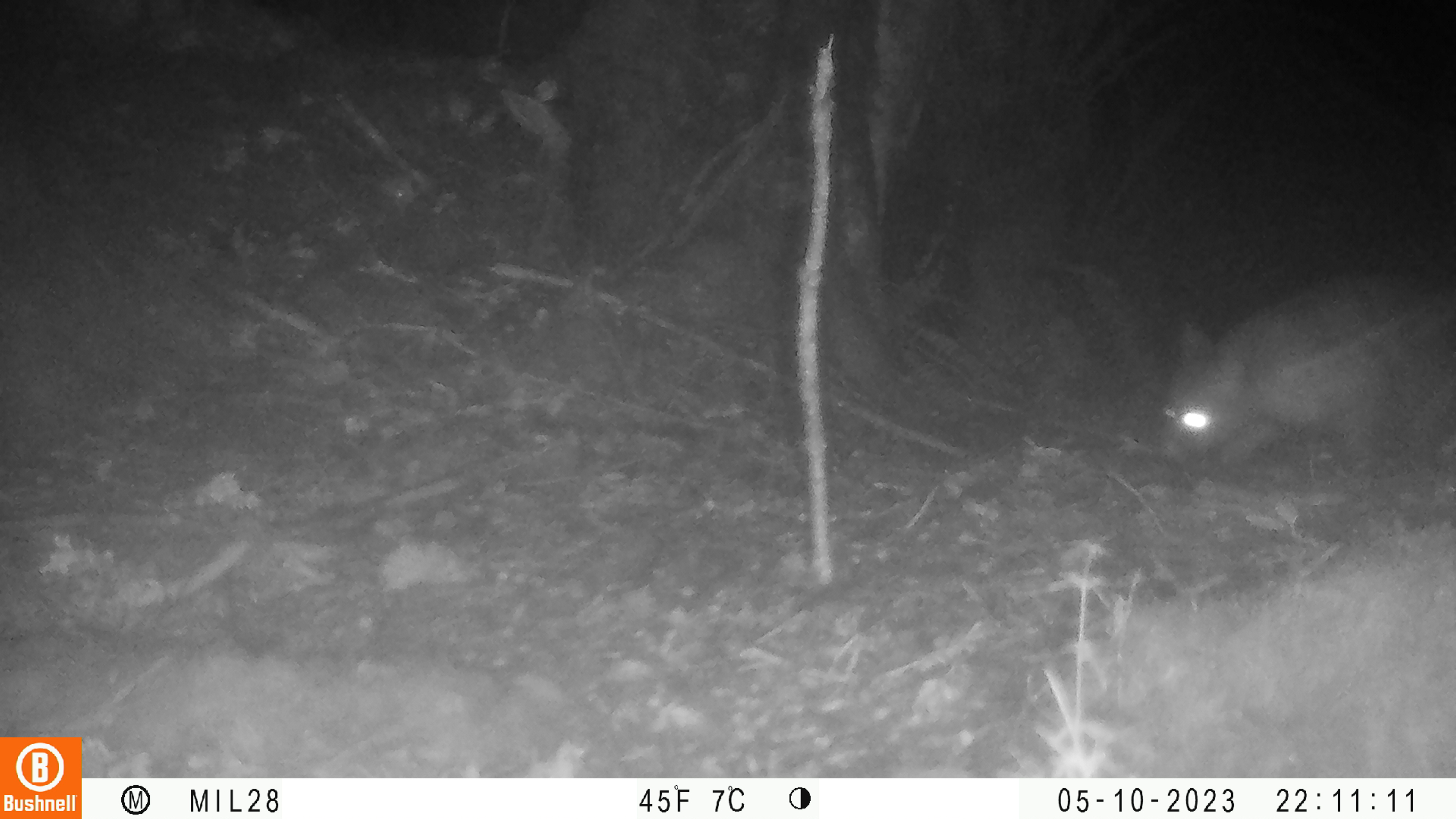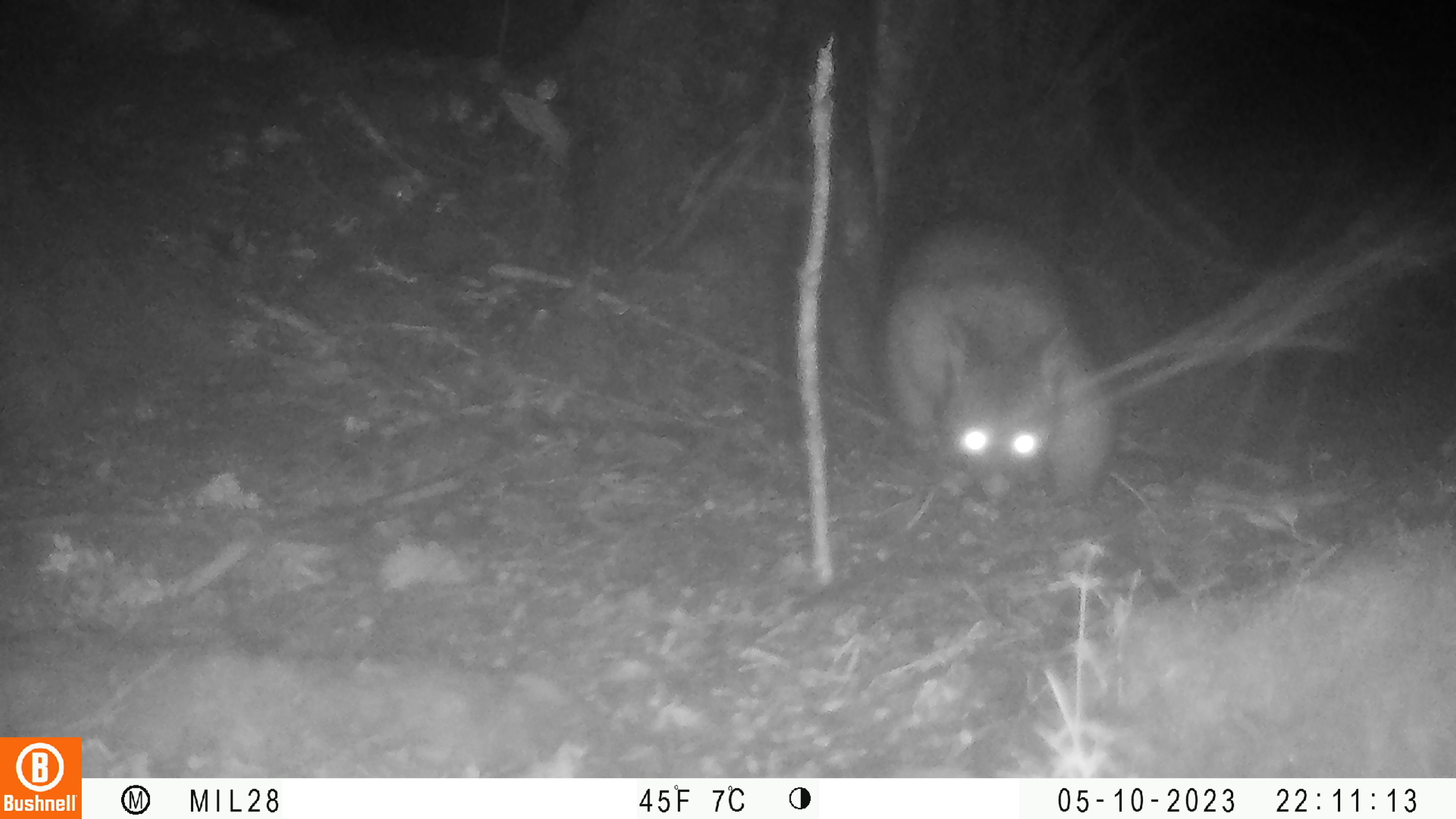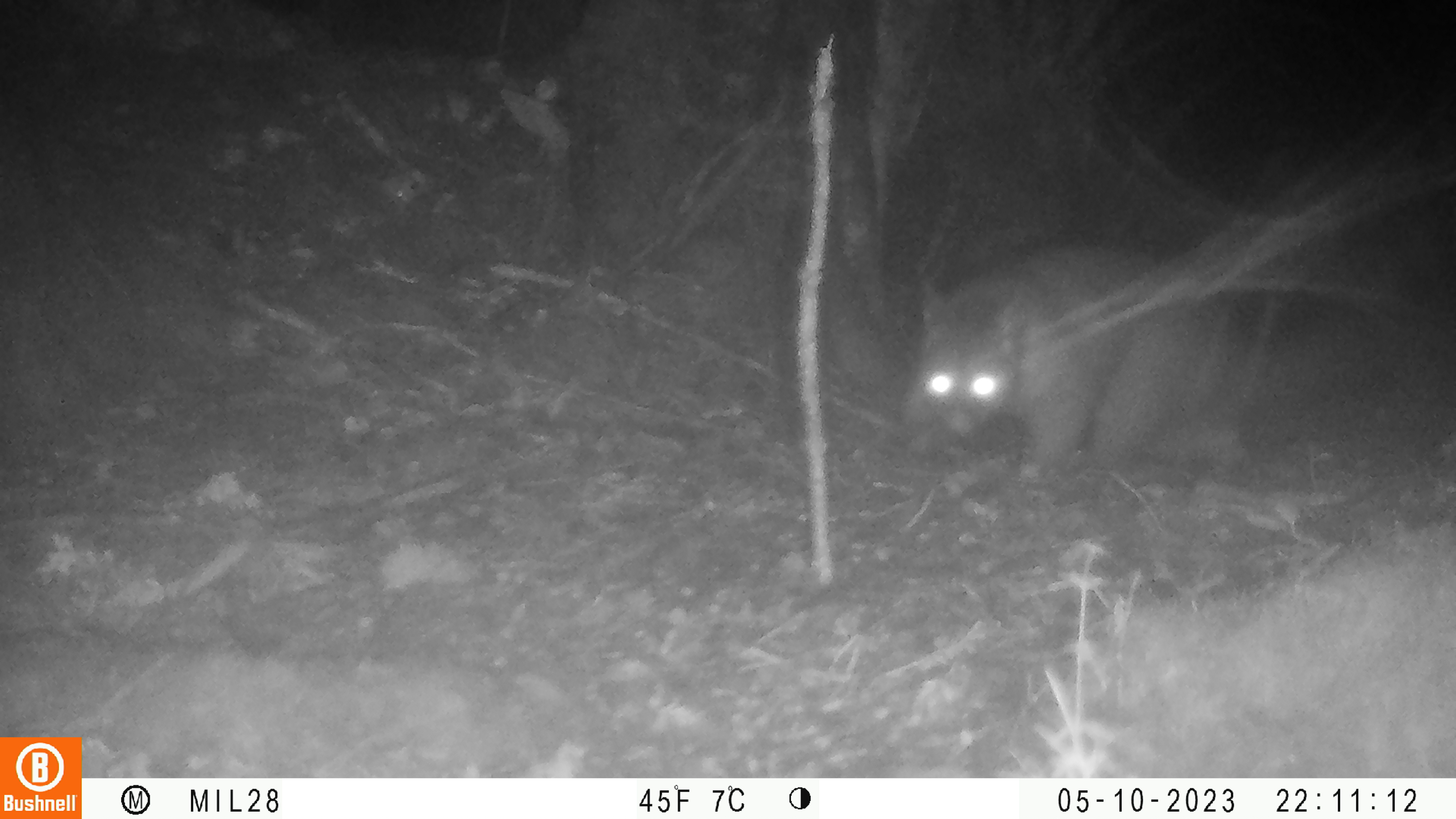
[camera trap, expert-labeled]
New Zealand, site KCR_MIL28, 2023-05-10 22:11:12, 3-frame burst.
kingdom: Animalia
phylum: Chordata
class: Mammalia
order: Diprotodontia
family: Phalangeridae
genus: Trichosurus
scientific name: Trichosurus vulpecula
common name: common brushtail possum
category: possum